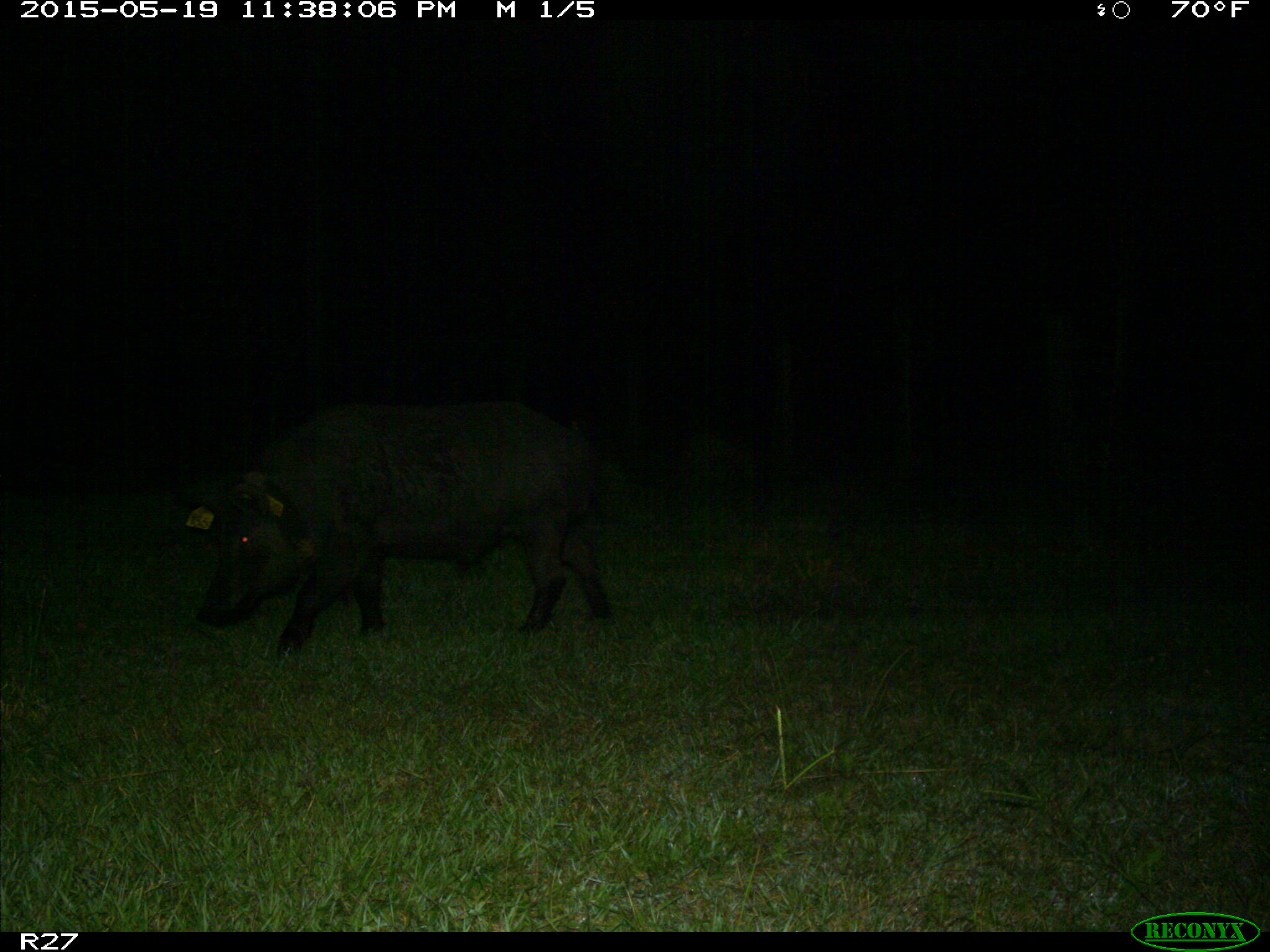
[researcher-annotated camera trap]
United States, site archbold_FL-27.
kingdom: Animalia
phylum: Chordata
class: Mammalia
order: Artiodactyla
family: Suidae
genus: Sus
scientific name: Sus scrofa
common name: wild boar